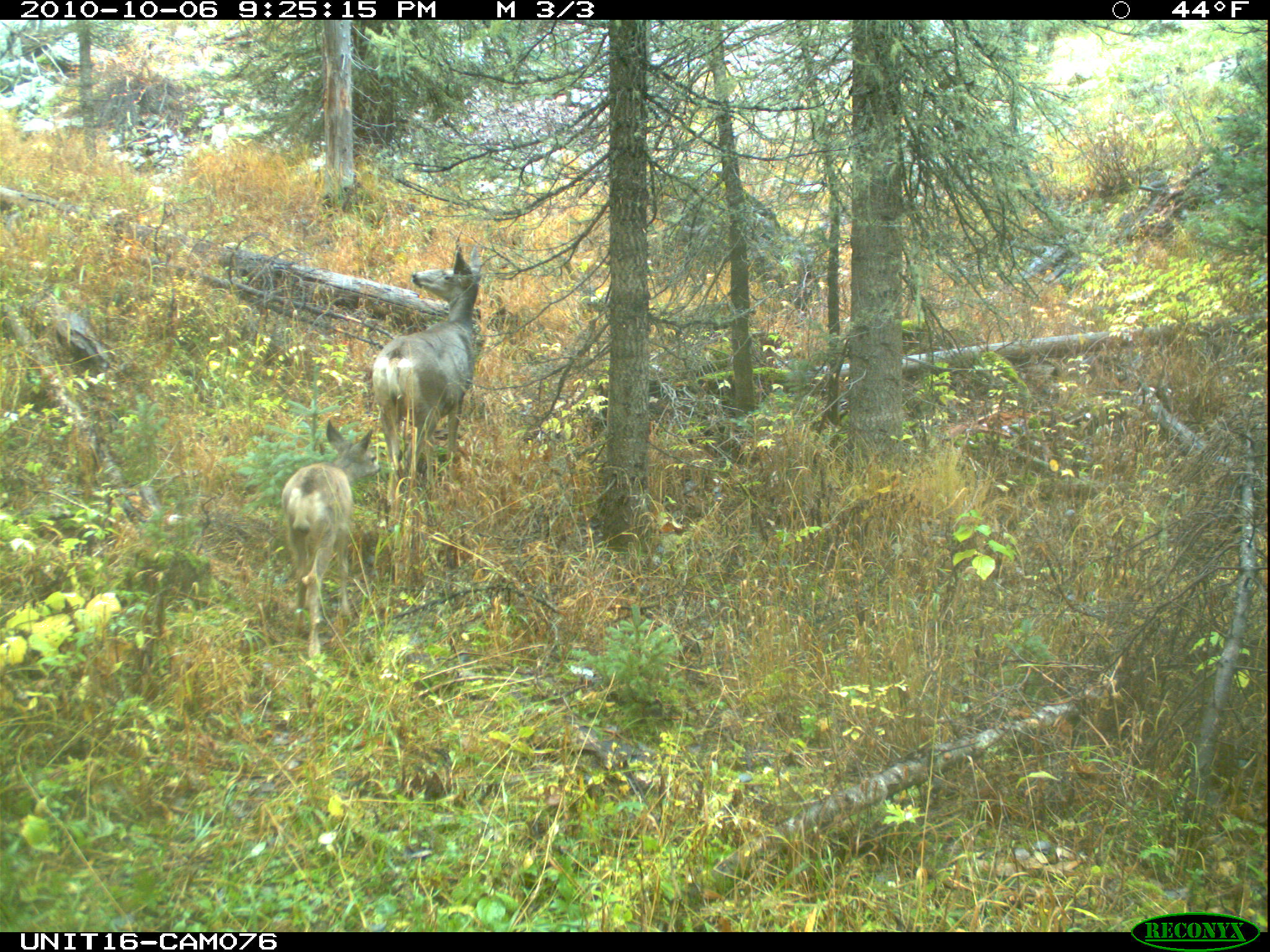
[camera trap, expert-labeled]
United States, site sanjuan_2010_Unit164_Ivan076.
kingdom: Animalia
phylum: Chordata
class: Mammalia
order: Artiodactyla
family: Cervidae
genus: Odocoileus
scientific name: Odocoileus hemionus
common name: mule deer